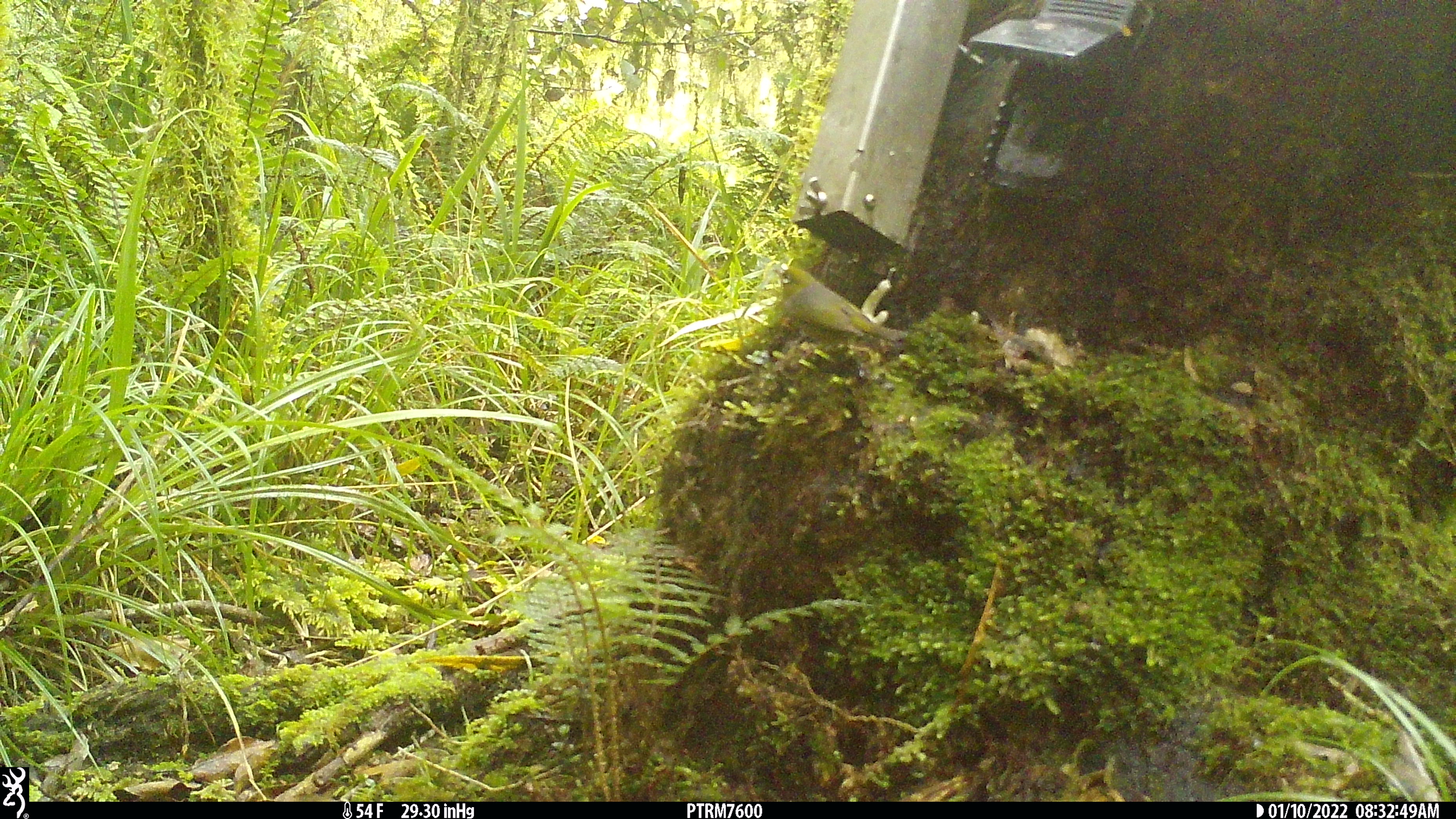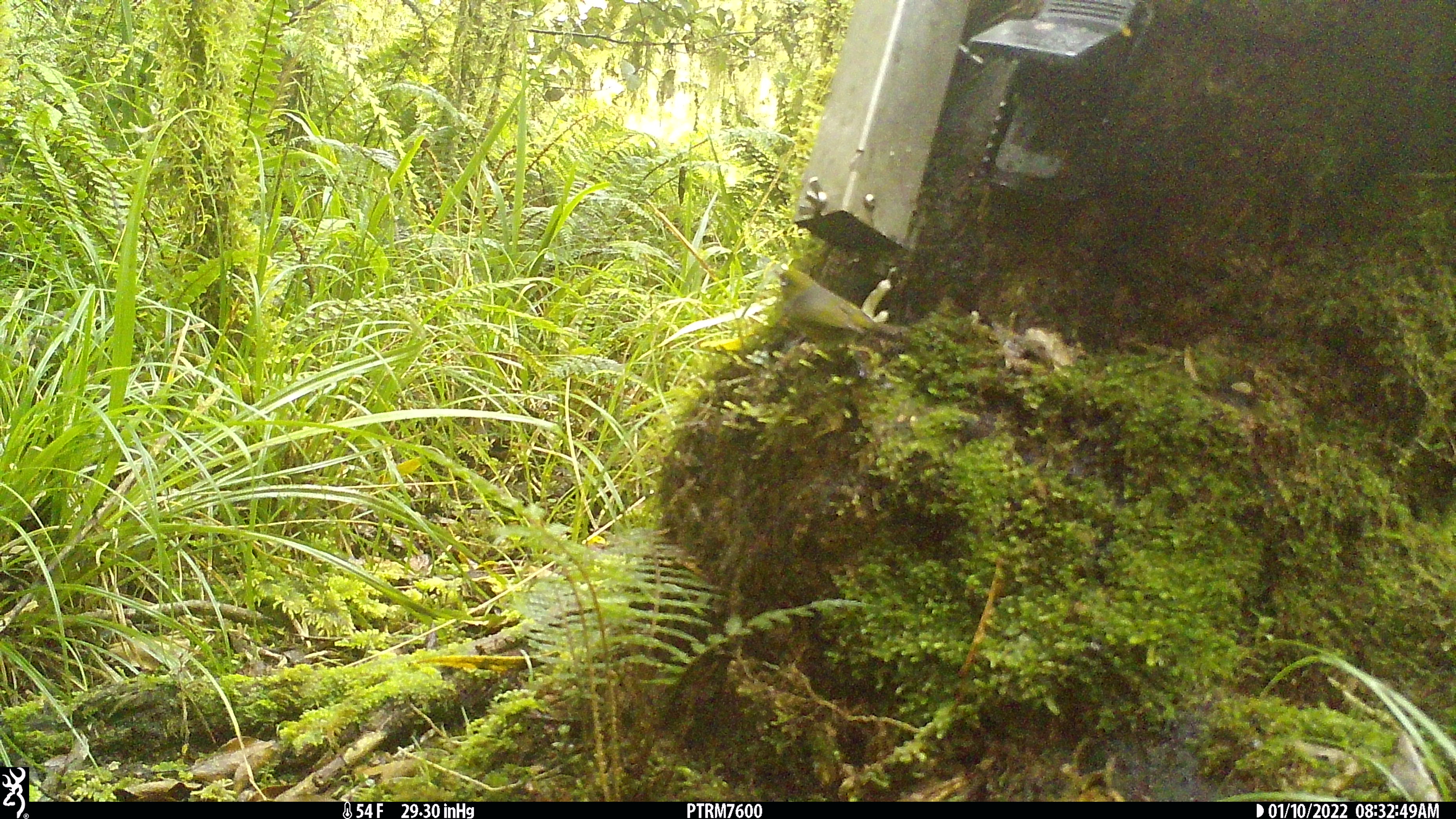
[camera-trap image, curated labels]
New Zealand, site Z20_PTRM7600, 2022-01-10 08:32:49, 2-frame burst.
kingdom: Animalia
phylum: Chordata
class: Aves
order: Passeriformes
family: Zosteropidae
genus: Zosterops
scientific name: Zosterops lateralis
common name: silvereye